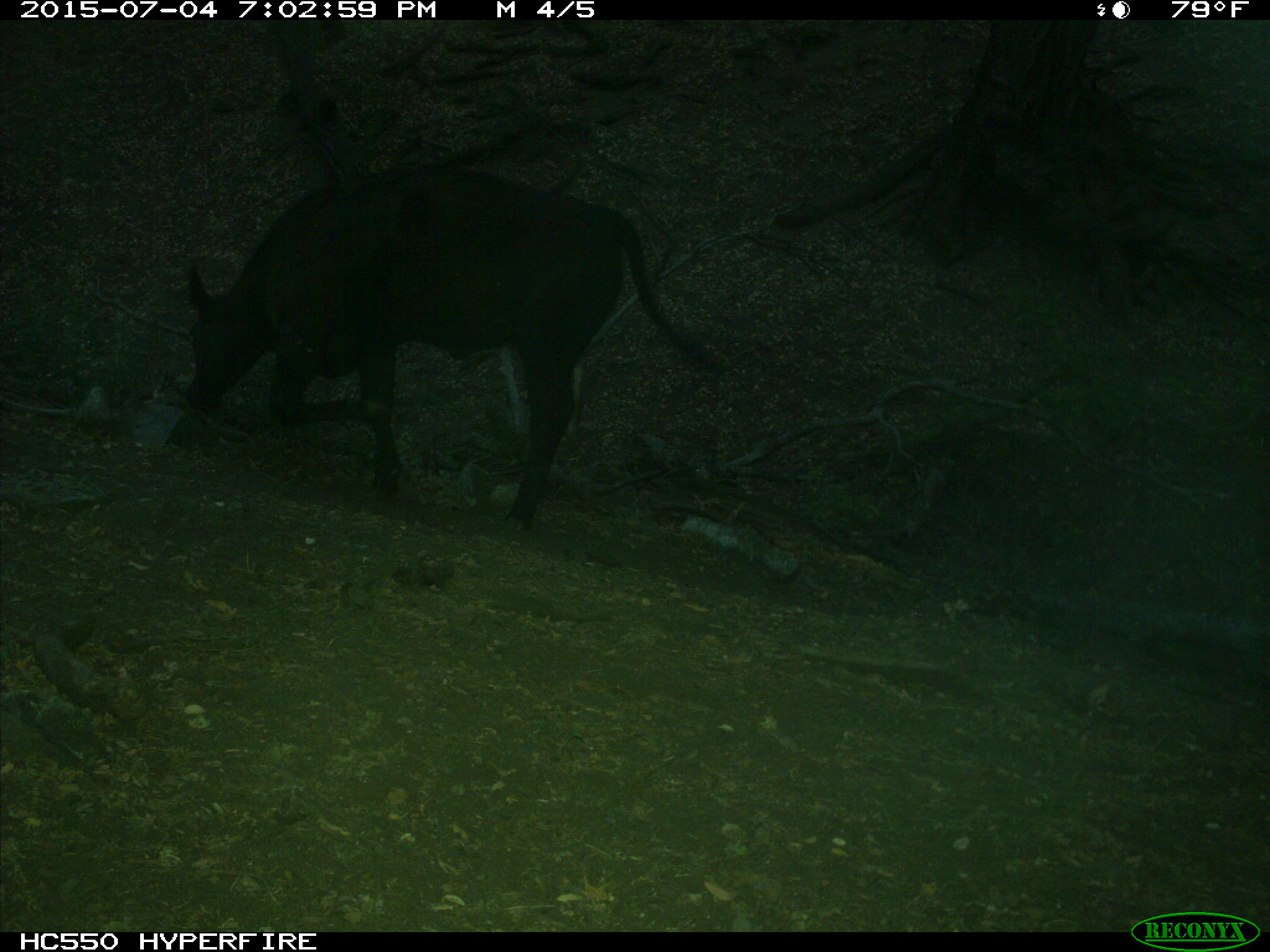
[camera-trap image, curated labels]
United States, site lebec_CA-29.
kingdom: Animalia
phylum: Chordata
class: Mammalia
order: Artiodactyla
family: Bovidae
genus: Bos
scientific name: Bos taurus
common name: domestic cow